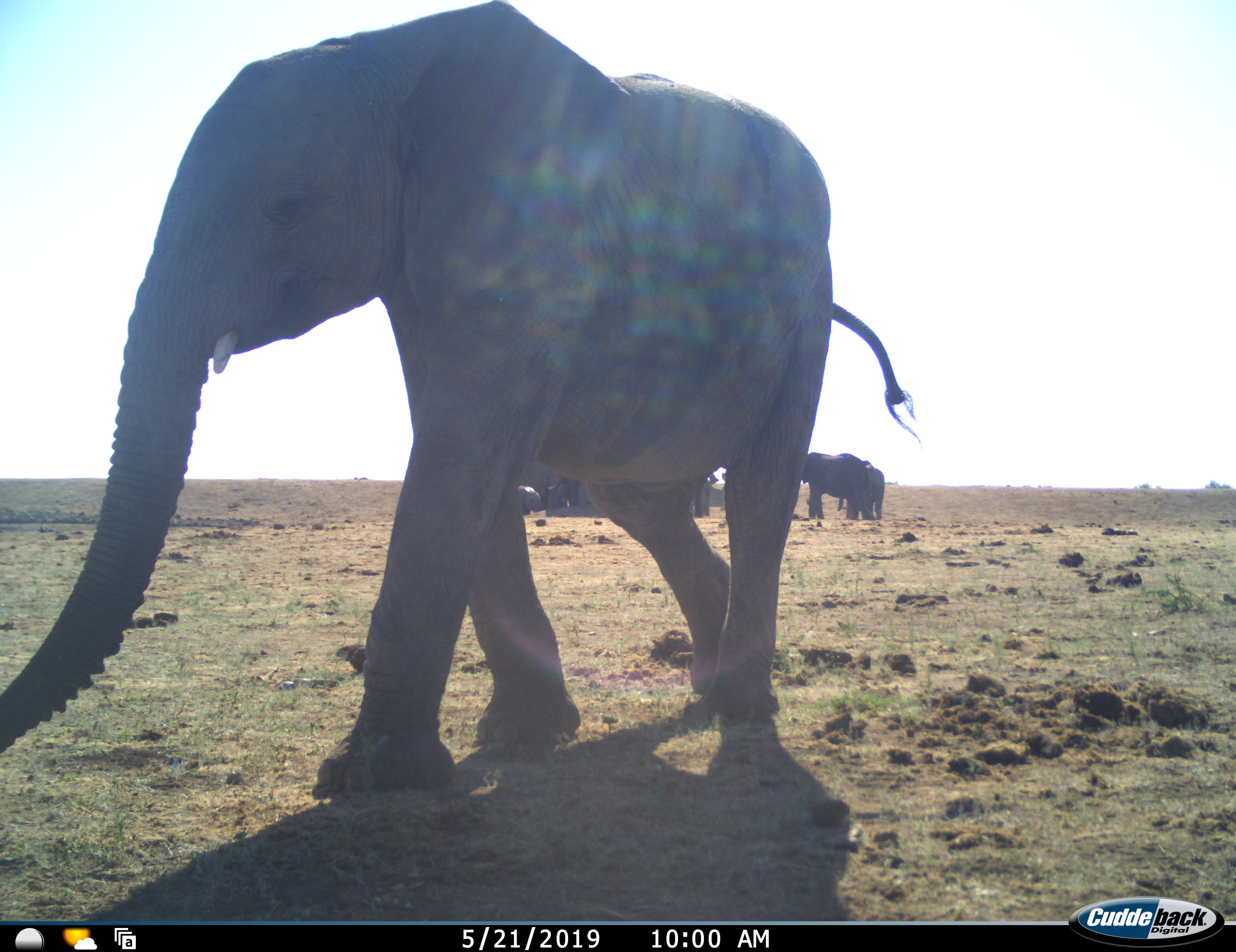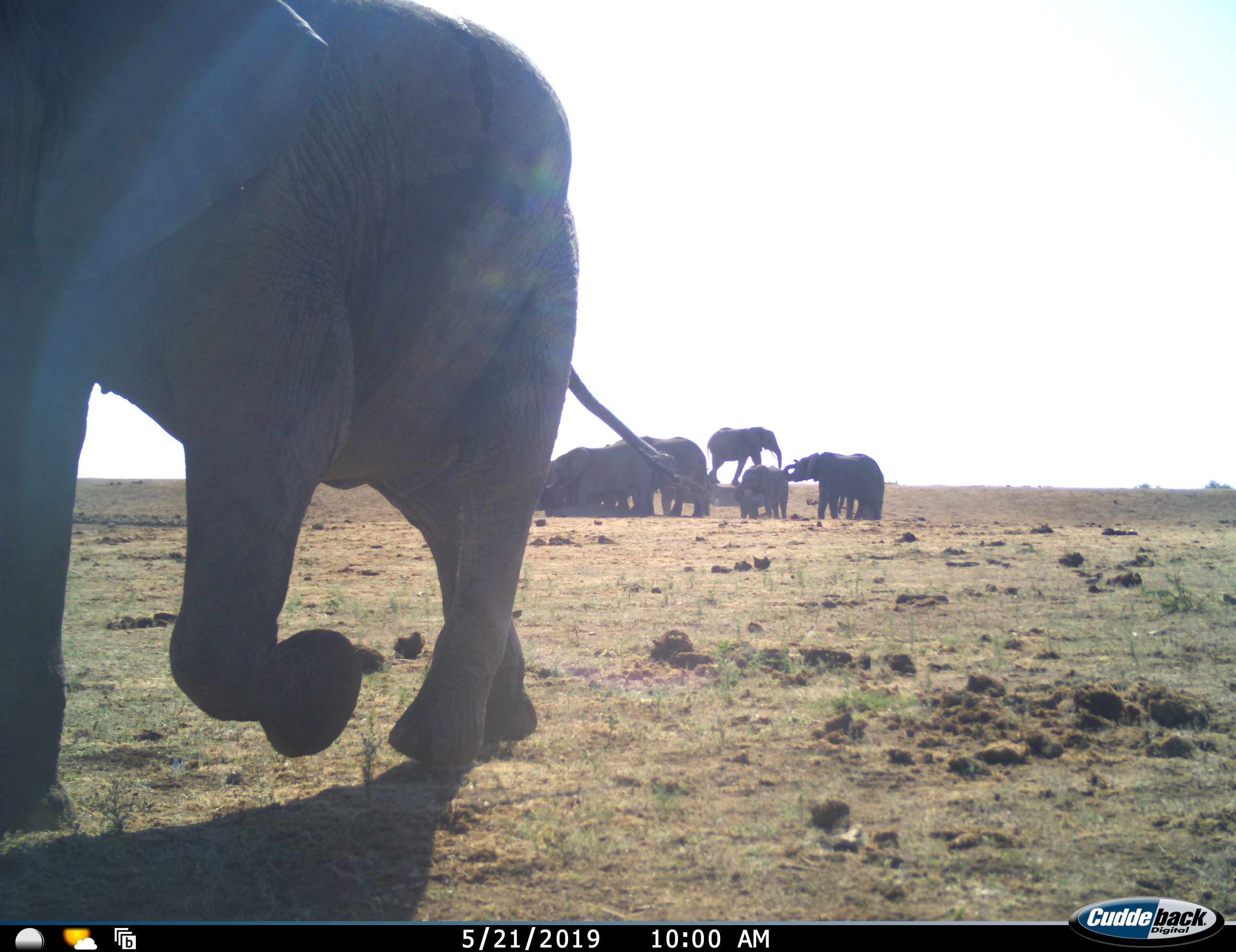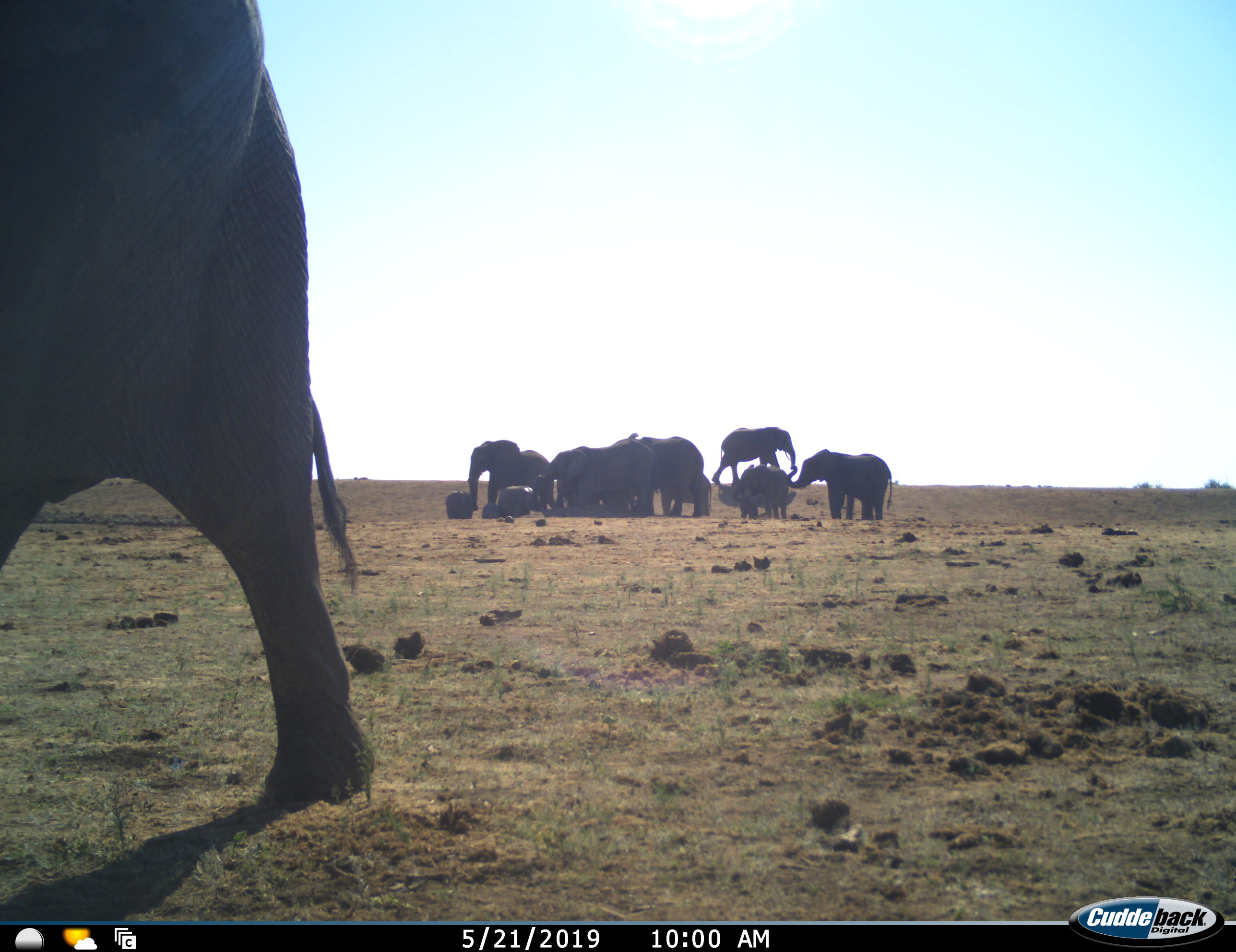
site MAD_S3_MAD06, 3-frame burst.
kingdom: Animalia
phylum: Chordata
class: Mammalia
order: Proboscidea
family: Elephantidae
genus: Loxodonta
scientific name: Loxodonta africana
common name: african bush elephant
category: elephant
Elephant (african bush elephant) (Loxodonta africana), count 11-50. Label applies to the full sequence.